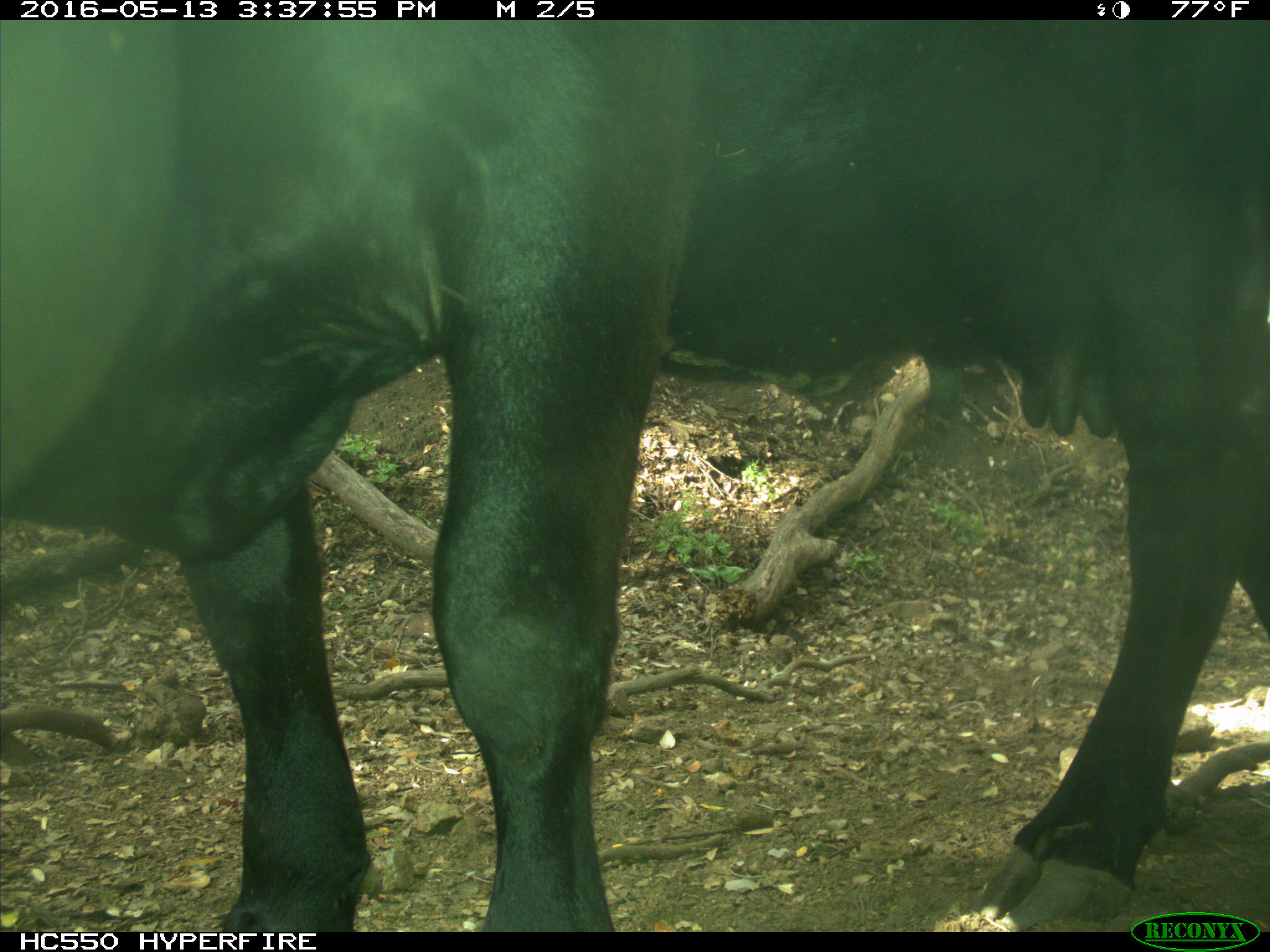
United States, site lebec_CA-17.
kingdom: Animalia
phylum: Chordata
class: Mammalia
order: Artiodactyla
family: Bovidae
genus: Bos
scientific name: Bos taurus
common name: domestic cow